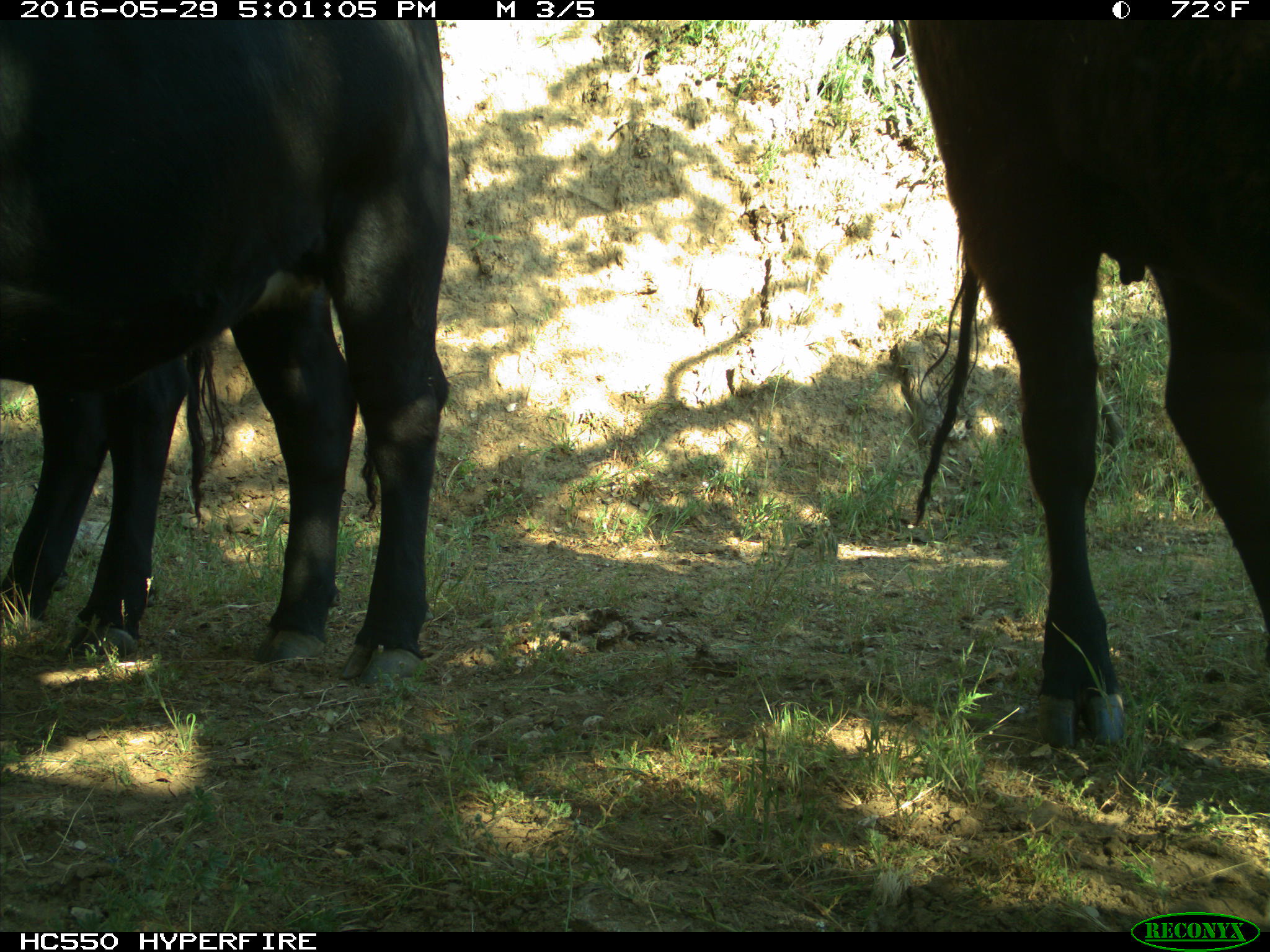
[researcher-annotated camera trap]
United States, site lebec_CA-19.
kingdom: Animalia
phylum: Chordata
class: Mammalia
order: Artiodactyla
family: Bovidae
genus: Bos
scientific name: Bos taurus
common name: domestic cow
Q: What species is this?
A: Bos taurus (domestic cow).